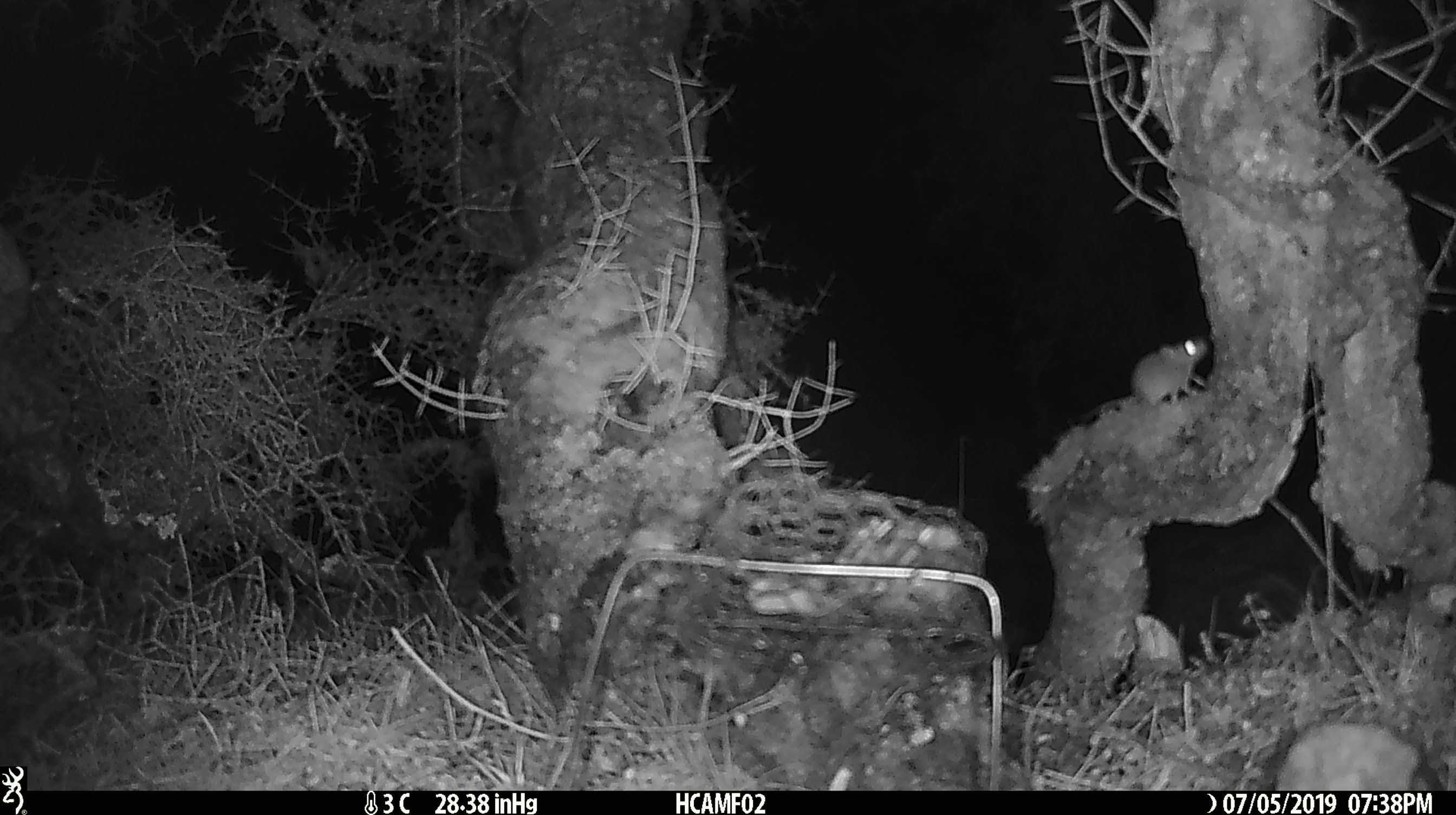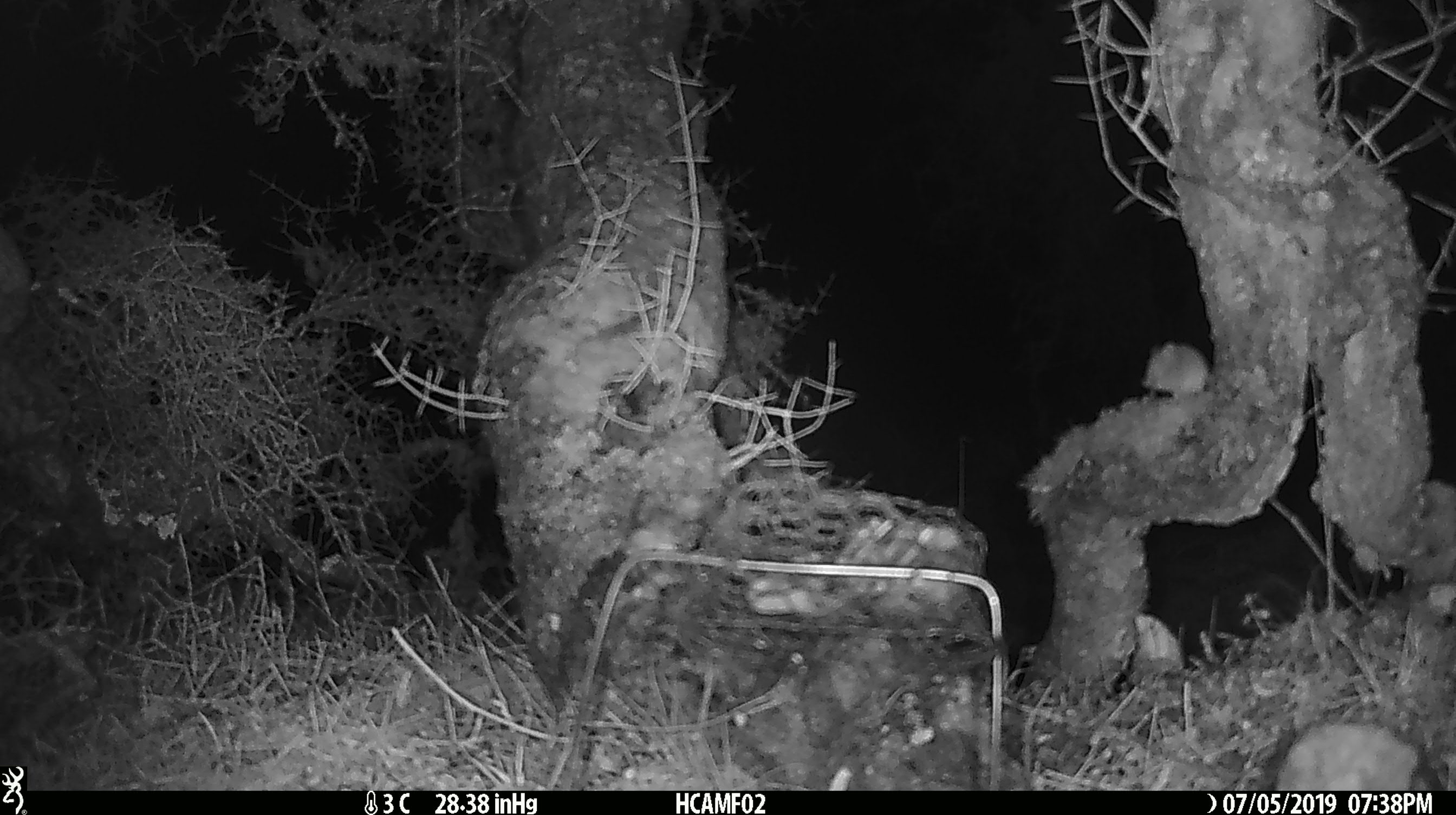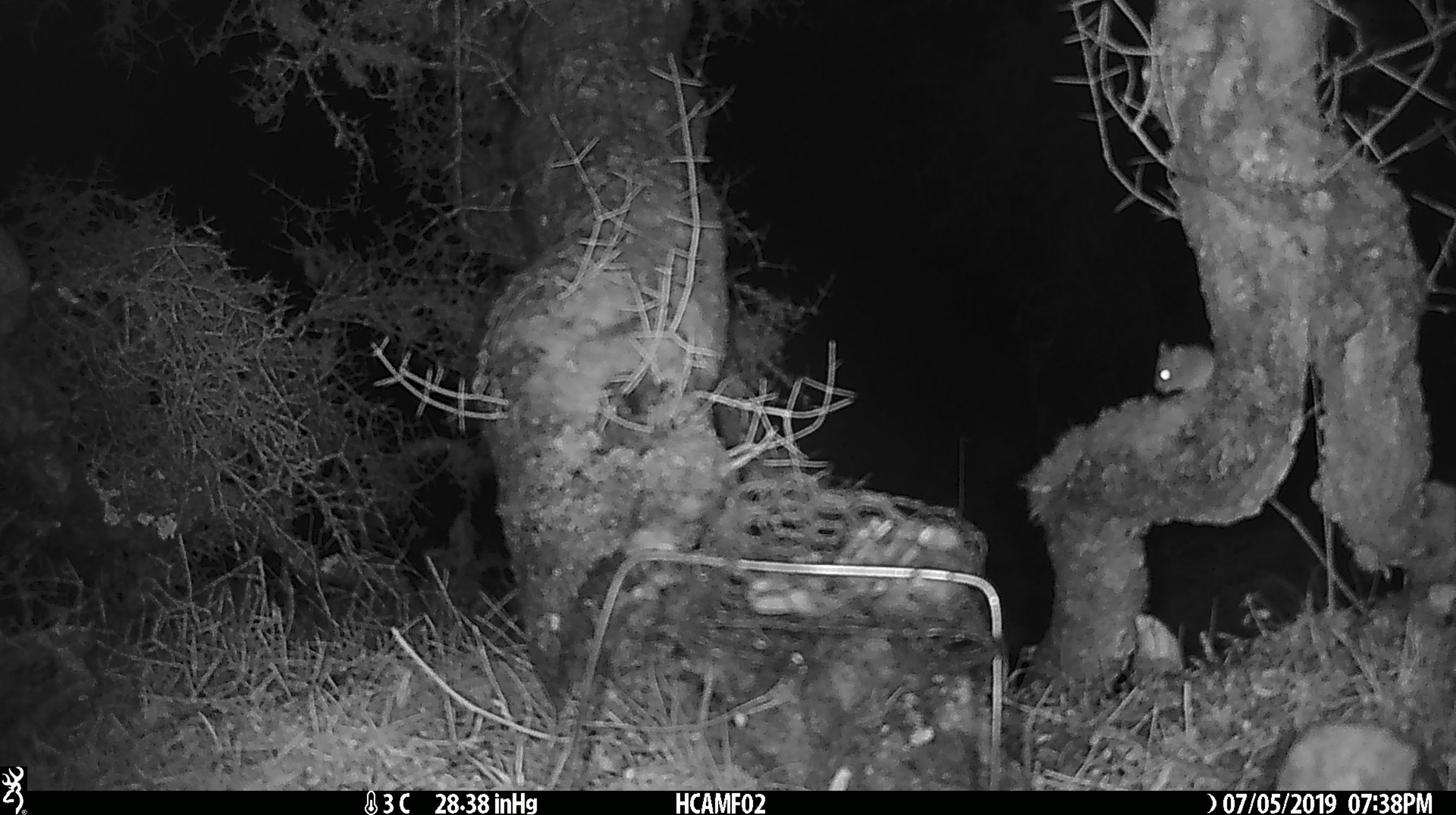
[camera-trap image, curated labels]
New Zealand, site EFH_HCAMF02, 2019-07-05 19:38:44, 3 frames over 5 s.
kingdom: Animalia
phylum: Chordata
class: Mammalia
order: Rodentia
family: Muridae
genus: Mus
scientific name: Mus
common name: mouse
Mouse (Mus).